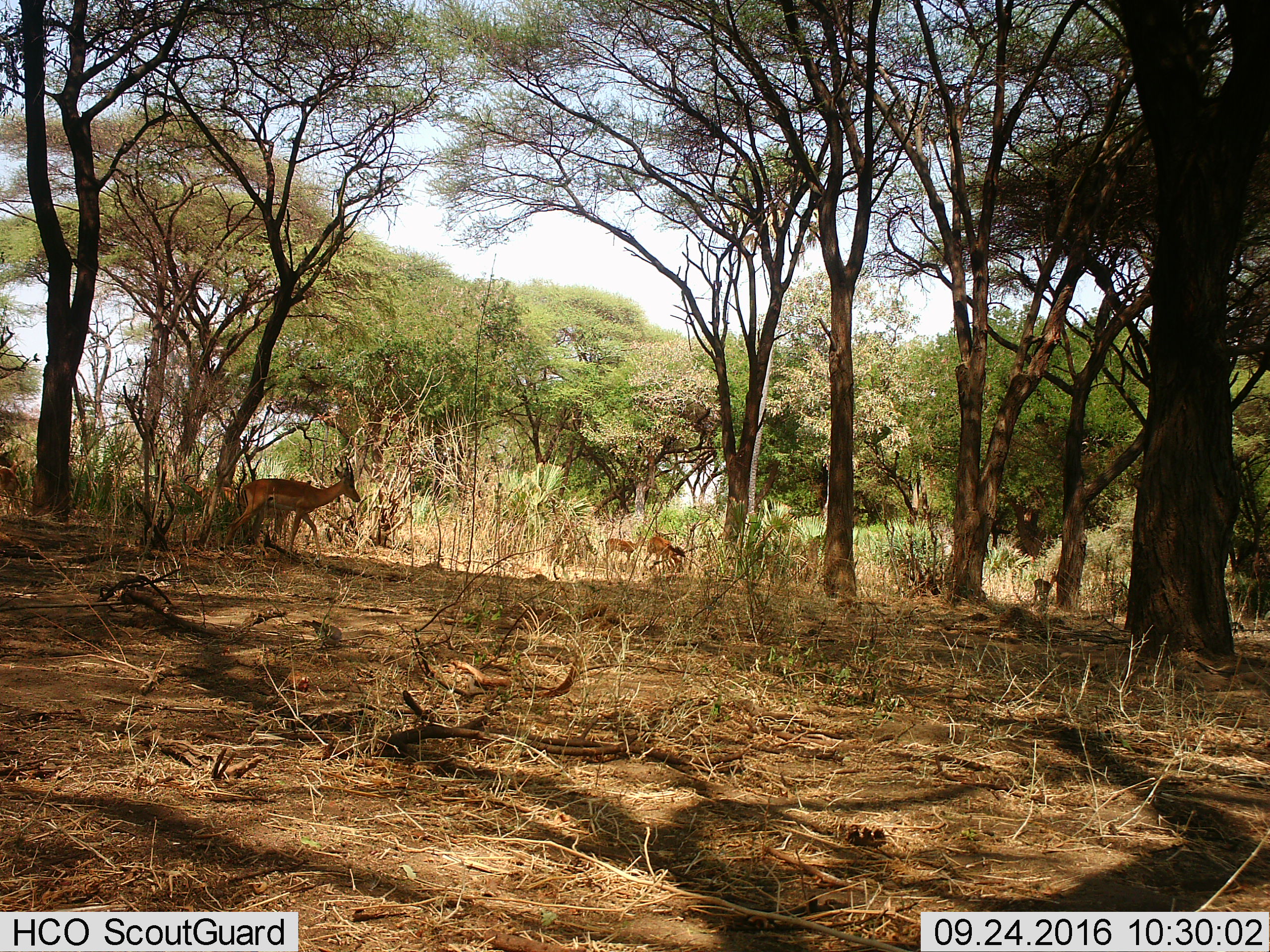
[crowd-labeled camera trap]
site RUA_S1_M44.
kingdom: Animalia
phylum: Chordata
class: Mammalia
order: Artiodactyla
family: Bovidae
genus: Aepyceros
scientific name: Aepyceros melampus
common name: impala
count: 4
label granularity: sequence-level